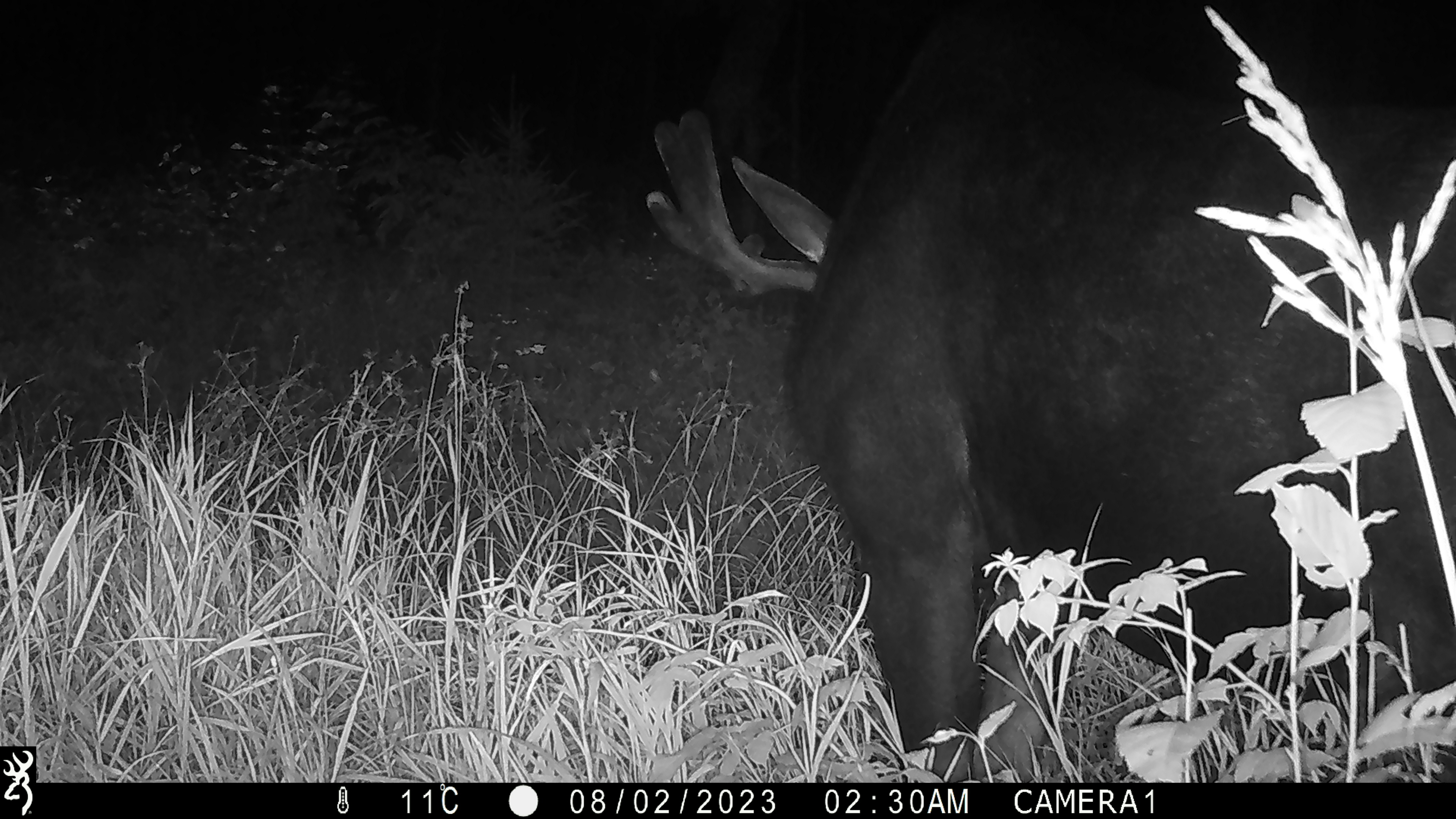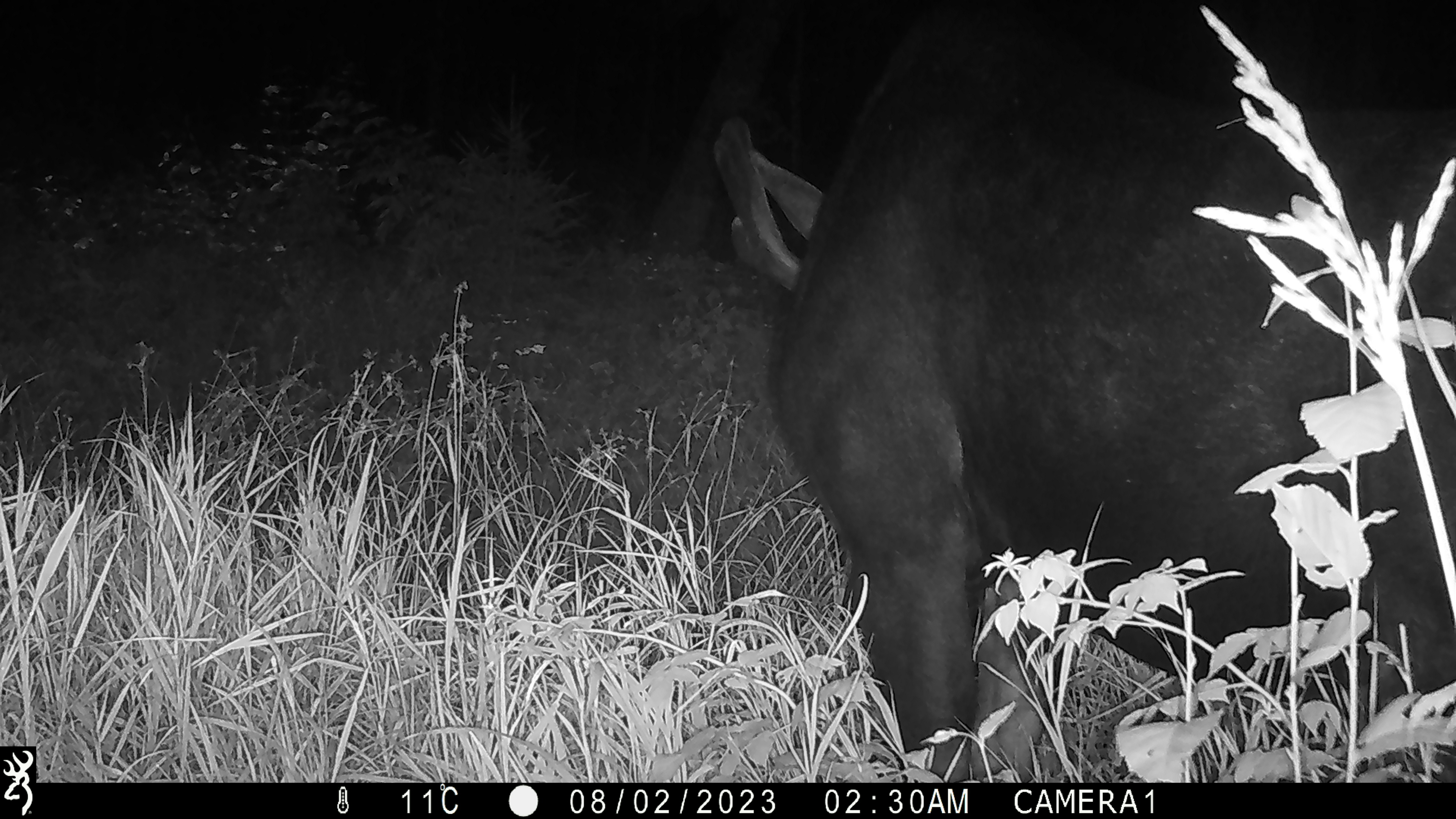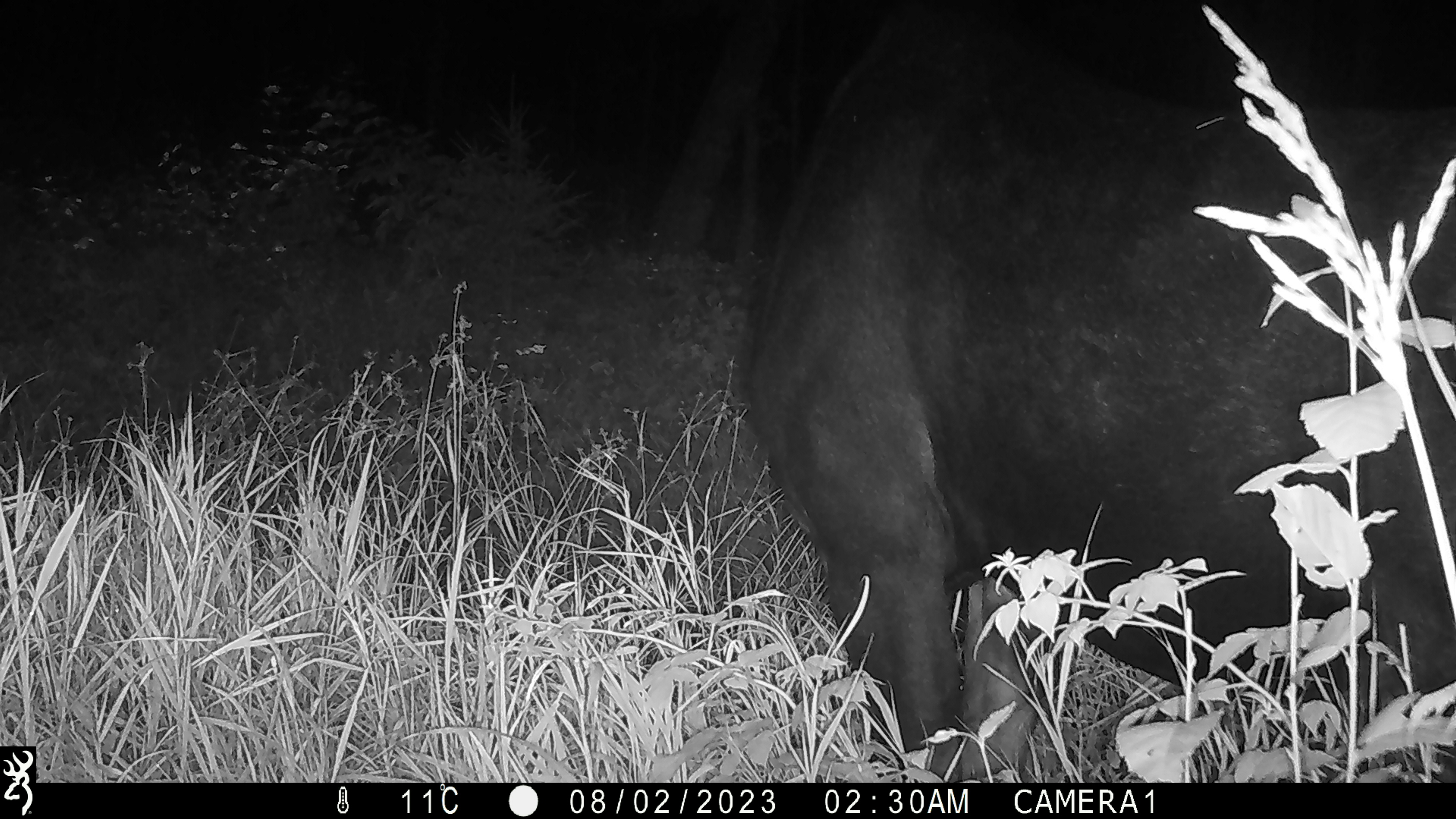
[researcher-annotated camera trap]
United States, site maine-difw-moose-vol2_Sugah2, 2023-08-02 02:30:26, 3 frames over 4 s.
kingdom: Animalia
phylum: Chordata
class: Mammalia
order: Artiodactyla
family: Cervidae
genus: Alces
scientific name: Alces alces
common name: moose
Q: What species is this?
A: Moose (Alces alces).